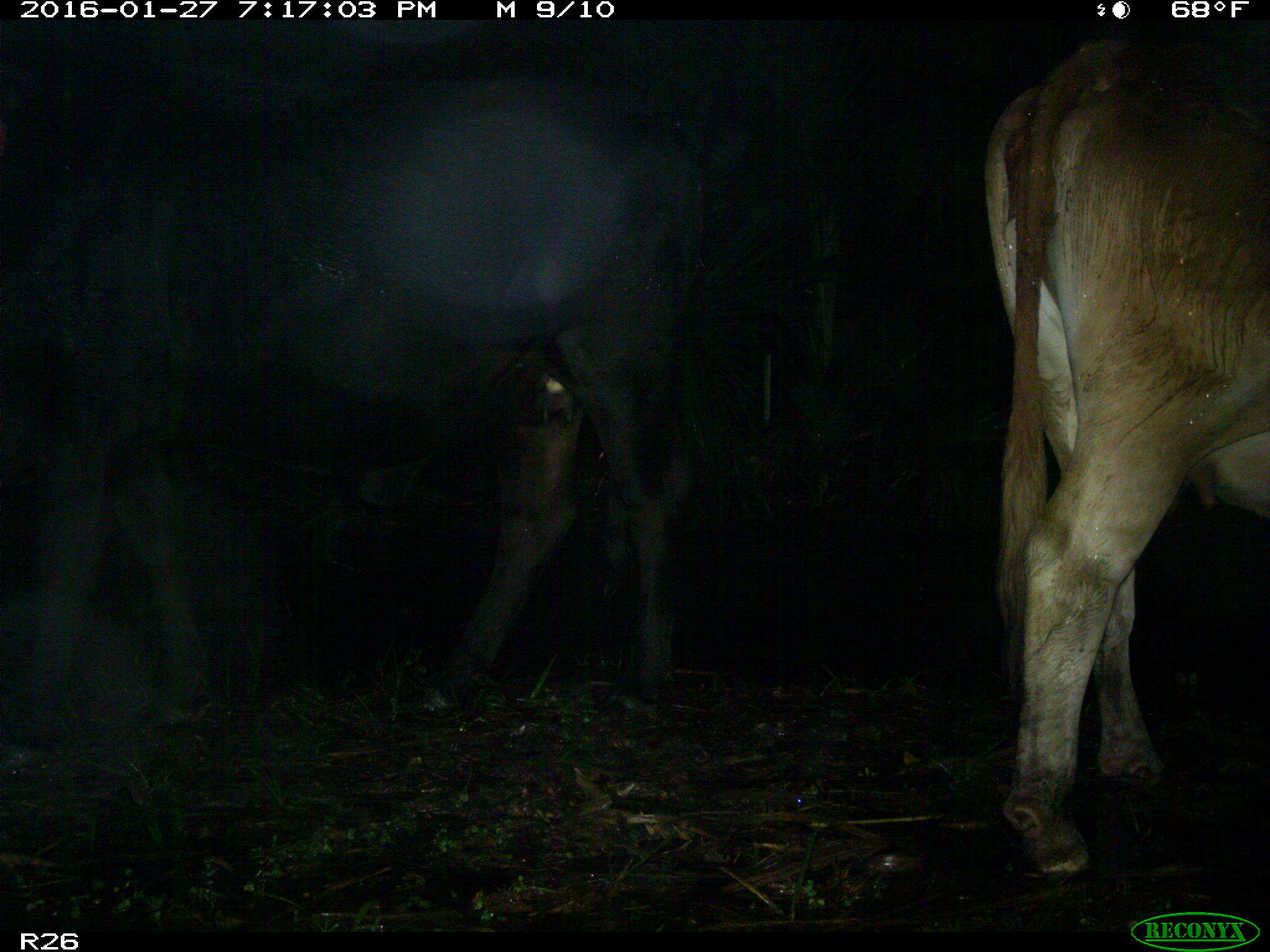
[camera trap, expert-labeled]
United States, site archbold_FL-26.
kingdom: Animalia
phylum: Chordata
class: Mammalia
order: Artiodactyla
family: Bovidae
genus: Bos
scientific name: Bos taurus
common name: domestic cow